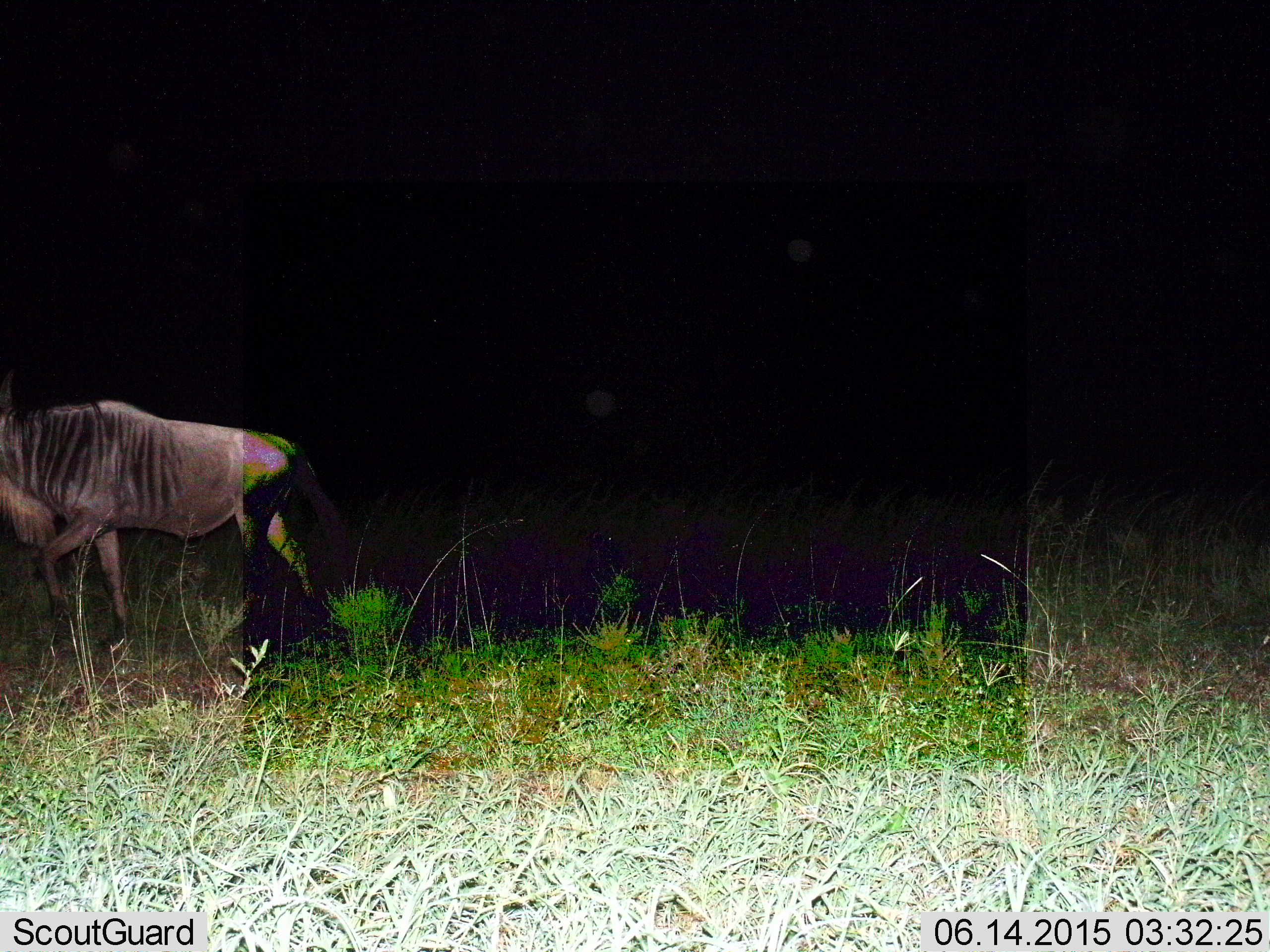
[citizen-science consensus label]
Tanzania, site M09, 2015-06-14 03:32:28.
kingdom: Animalia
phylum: Chordata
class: Mammalia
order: Artiodactyla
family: Bovidae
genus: Connochaetes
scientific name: Connochaetes taurinus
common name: blue wildebeest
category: wildebeest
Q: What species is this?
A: Wildebeest (blue wildebeest) (Connochaetes taurinus).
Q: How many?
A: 1.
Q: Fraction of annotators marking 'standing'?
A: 10%.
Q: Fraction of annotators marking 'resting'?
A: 0%.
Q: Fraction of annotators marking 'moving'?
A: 80%.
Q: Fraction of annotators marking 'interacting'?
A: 0%.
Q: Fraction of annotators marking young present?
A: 0%.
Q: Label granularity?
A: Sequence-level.